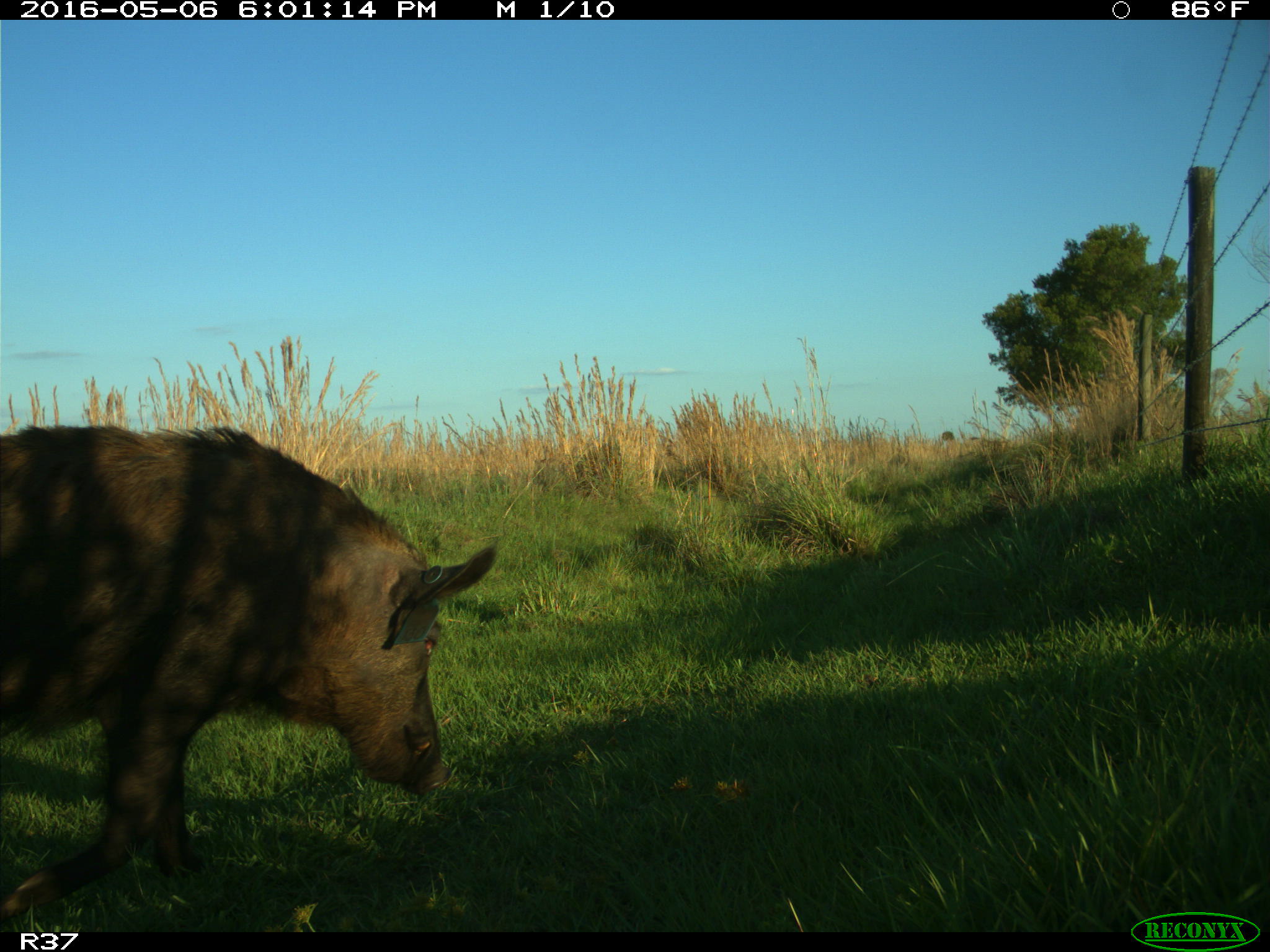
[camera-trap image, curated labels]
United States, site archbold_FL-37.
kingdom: Animalia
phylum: Chordata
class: Mammalia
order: Artiodactyla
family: Suidae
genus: Sus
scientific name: Sus scrofa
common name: wild boar